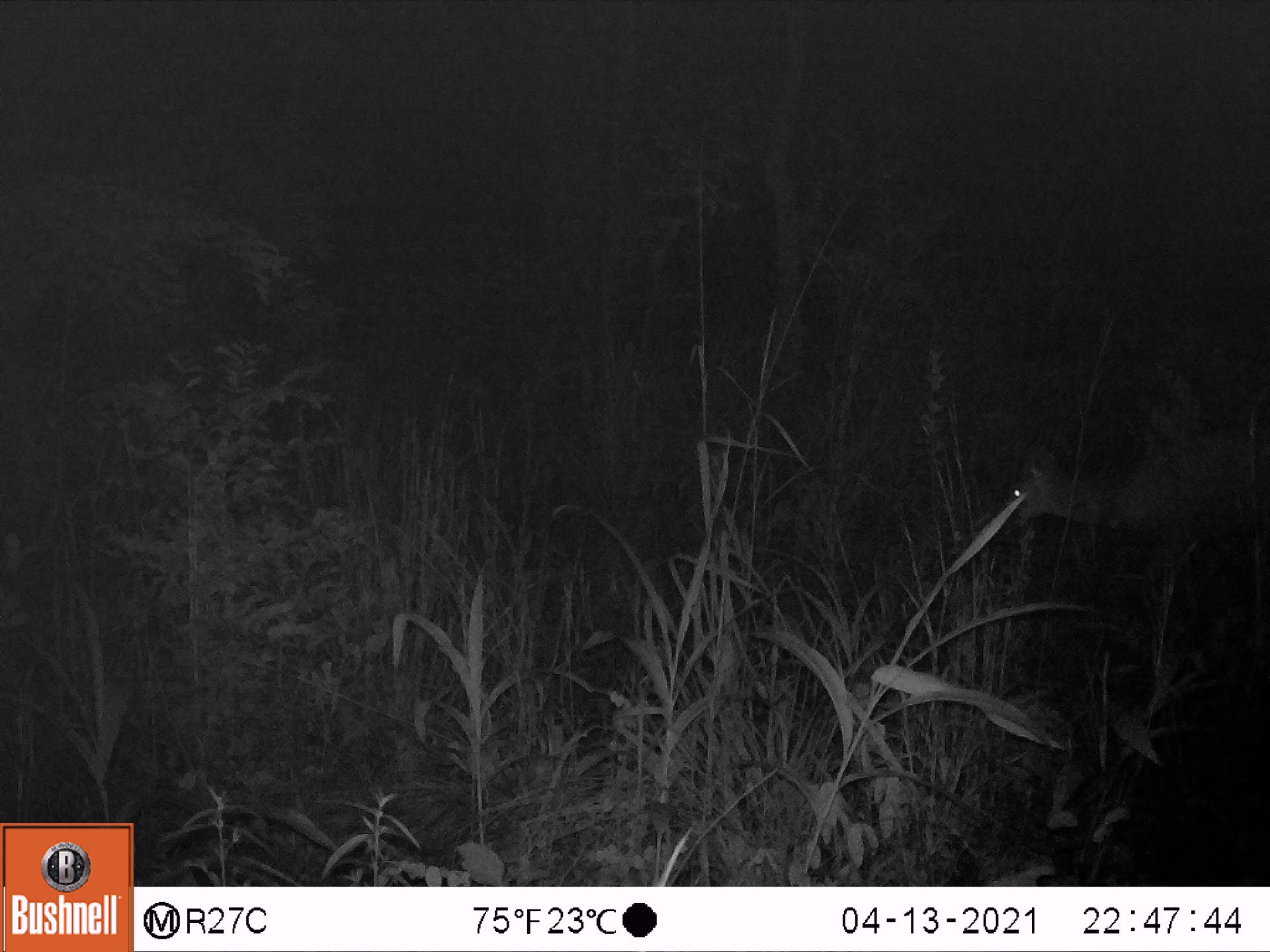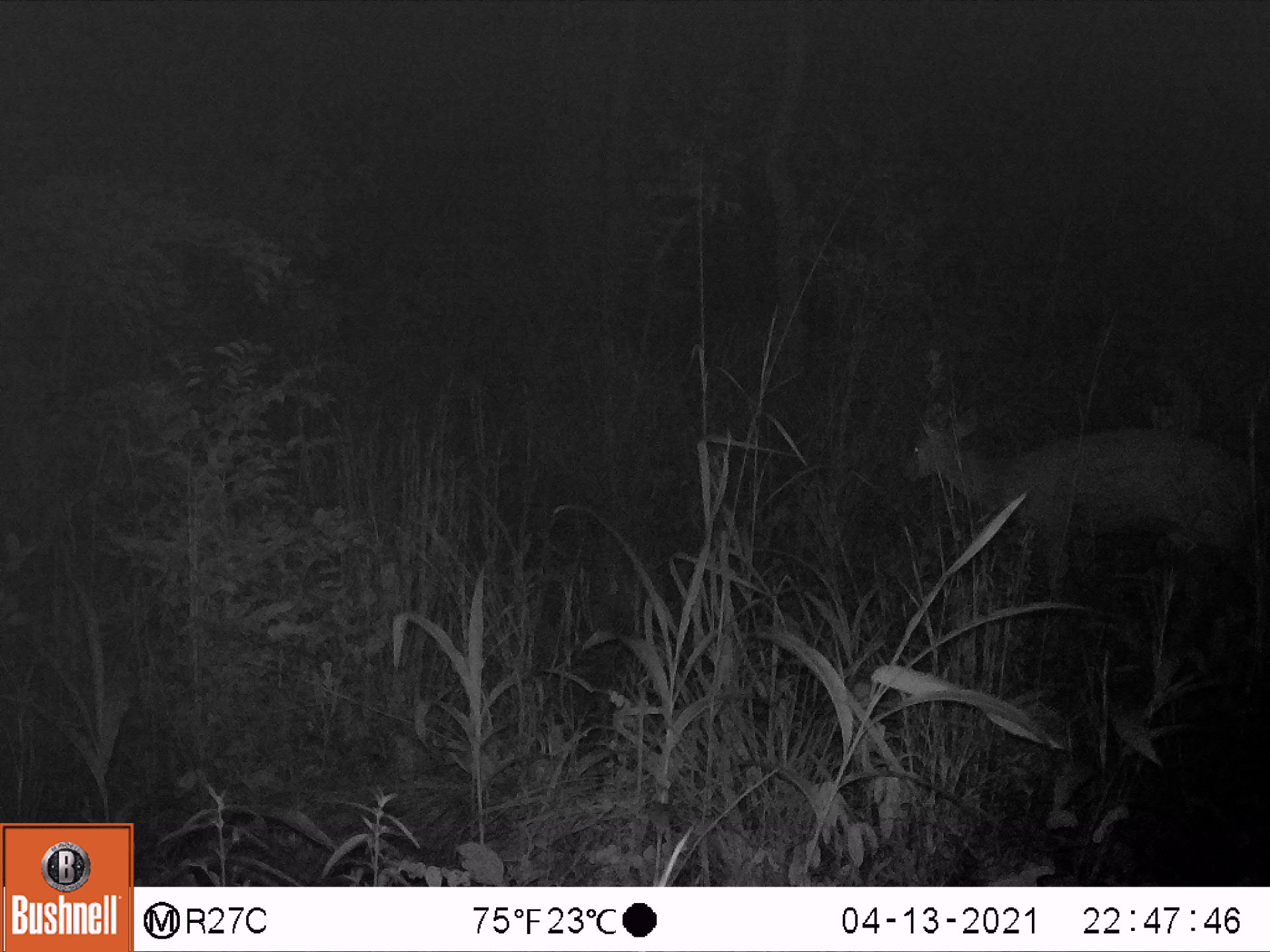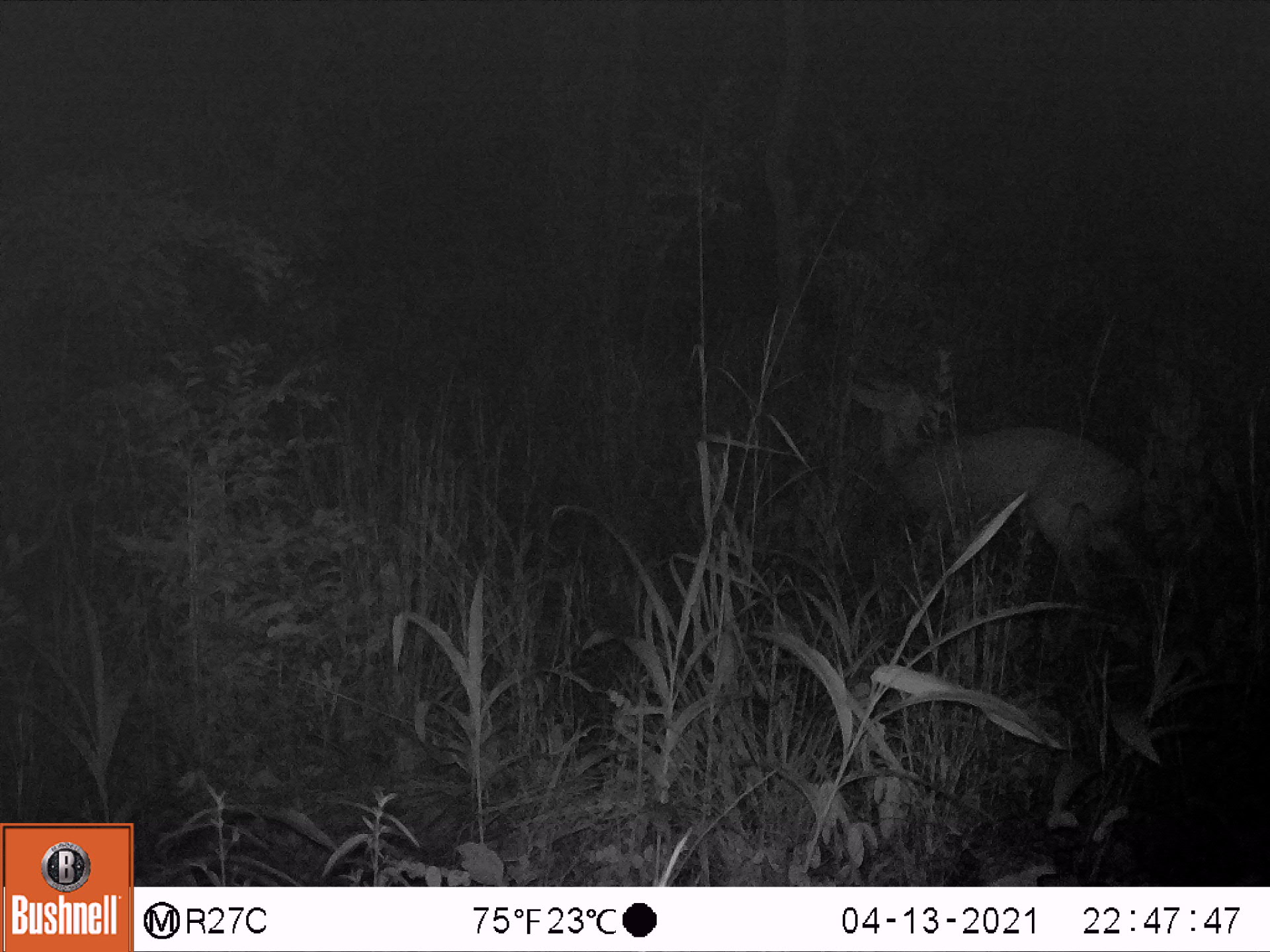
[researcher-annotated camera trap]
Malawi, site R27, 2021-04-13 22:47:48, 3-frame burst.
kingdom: Animalia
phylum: Chordata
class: Mammalia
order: Artiodactyla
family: Bovidae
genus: Tragelaphus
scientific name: Tragelaphus sylvaticus sylvaticus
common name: cape bushbuck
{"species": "cape bushbuck (Tragelaphus sylvaticus sylvaticus)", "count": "1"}